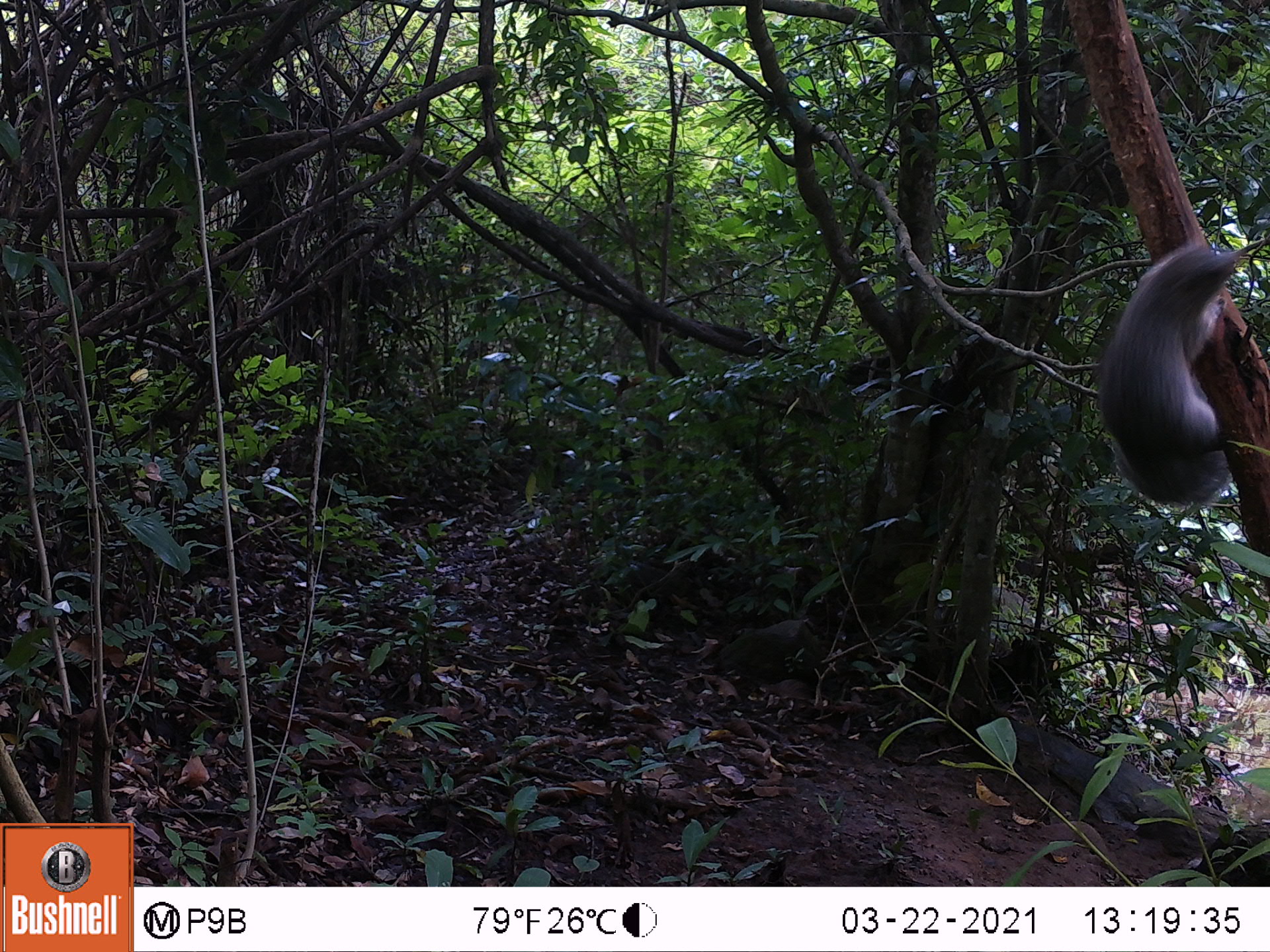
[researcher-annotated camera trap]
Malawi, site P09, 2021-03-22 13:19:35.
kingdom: Animalia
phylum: Chordata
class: Mammalia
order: Rodentia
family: Sciuridae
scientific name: Sciuridae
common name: squirrel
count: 1